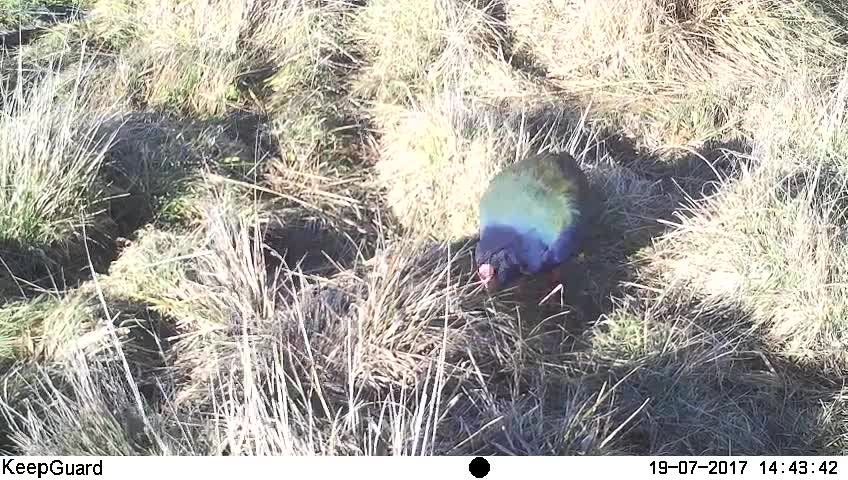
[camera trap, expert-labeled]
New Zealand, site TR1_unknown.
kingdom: Animalia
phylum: Chordata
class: Aves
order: Gruiformes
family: Rallidae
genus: Porphyrio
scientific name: Porphyrio mantelli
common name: takahe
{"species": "takahe (Porphyrio mantelli)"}